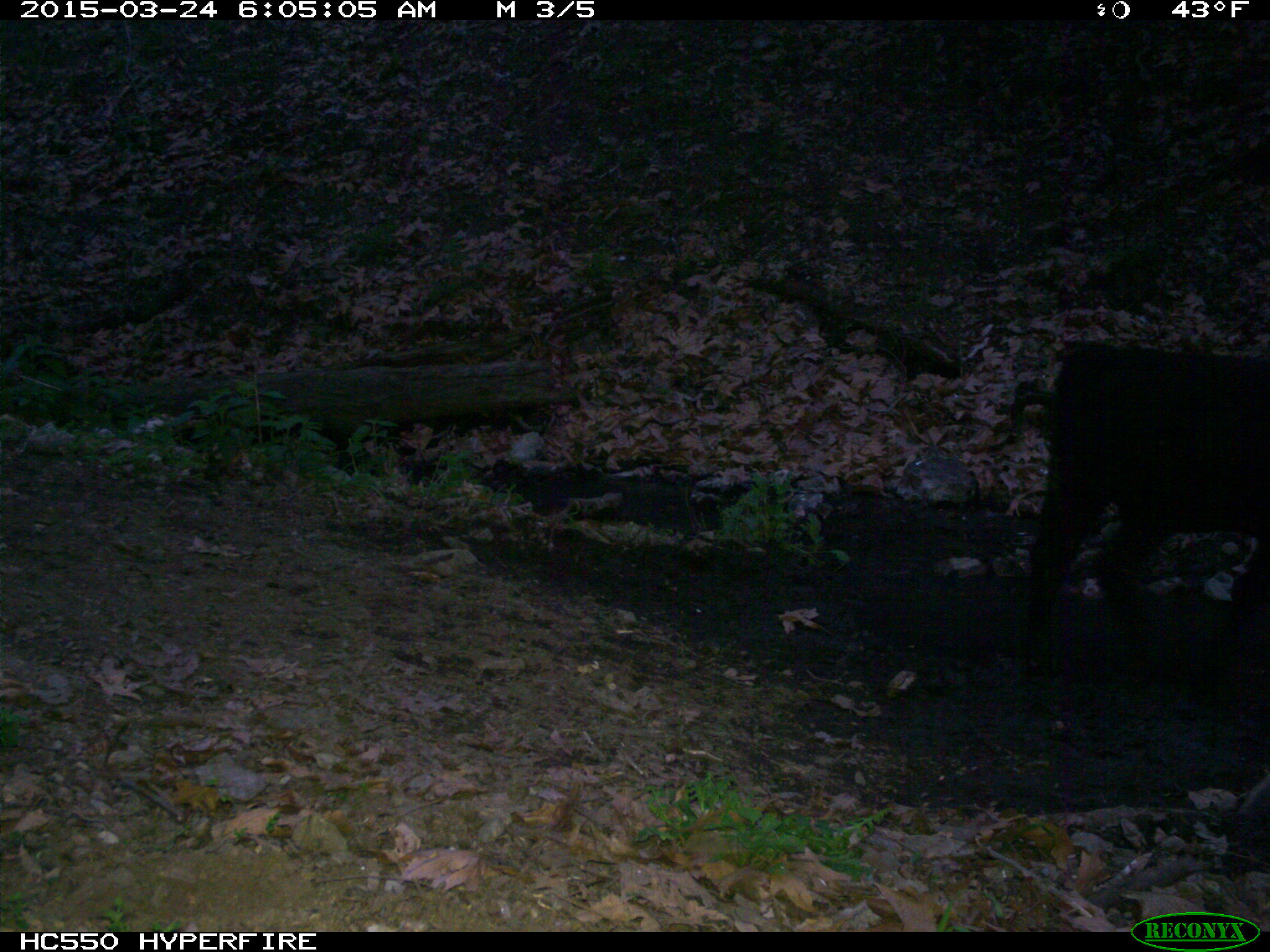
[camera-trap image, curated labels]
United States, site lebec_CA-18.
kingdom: Animalia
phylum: Chordata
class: Mammalia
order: Artiodactyla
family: Bovidae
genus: Bos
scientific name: Bos taurus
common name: domestic cow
Bos taurus (domestic cow).